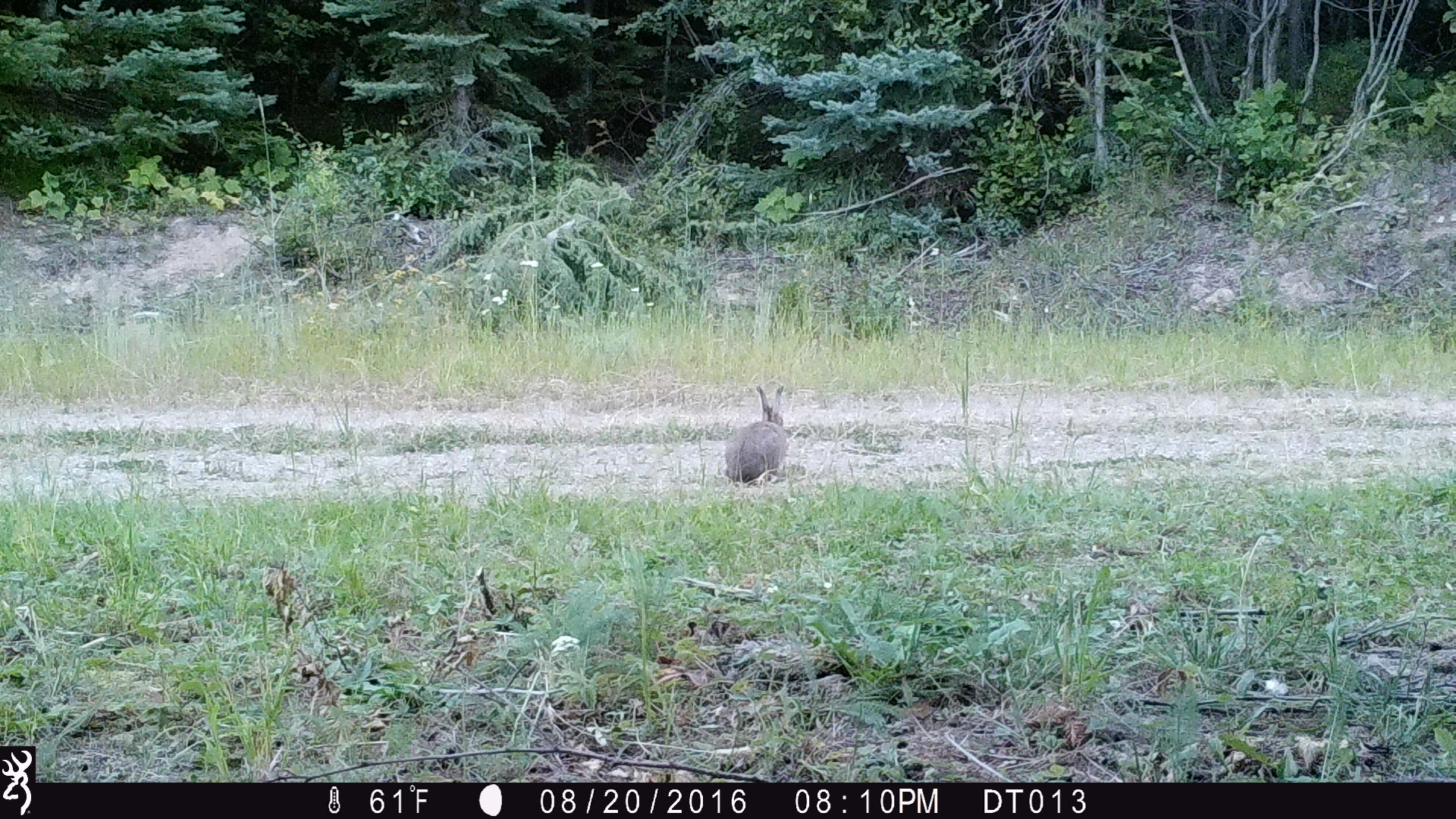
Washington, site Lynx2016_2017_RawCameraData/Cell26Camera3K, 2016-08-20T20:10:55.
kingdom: Animalia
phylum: Chordata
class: Mammalia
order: Lagomorpha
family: Leporidae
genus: Lepus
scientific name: Lepus americanus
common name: snowshoe hare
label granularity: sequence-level